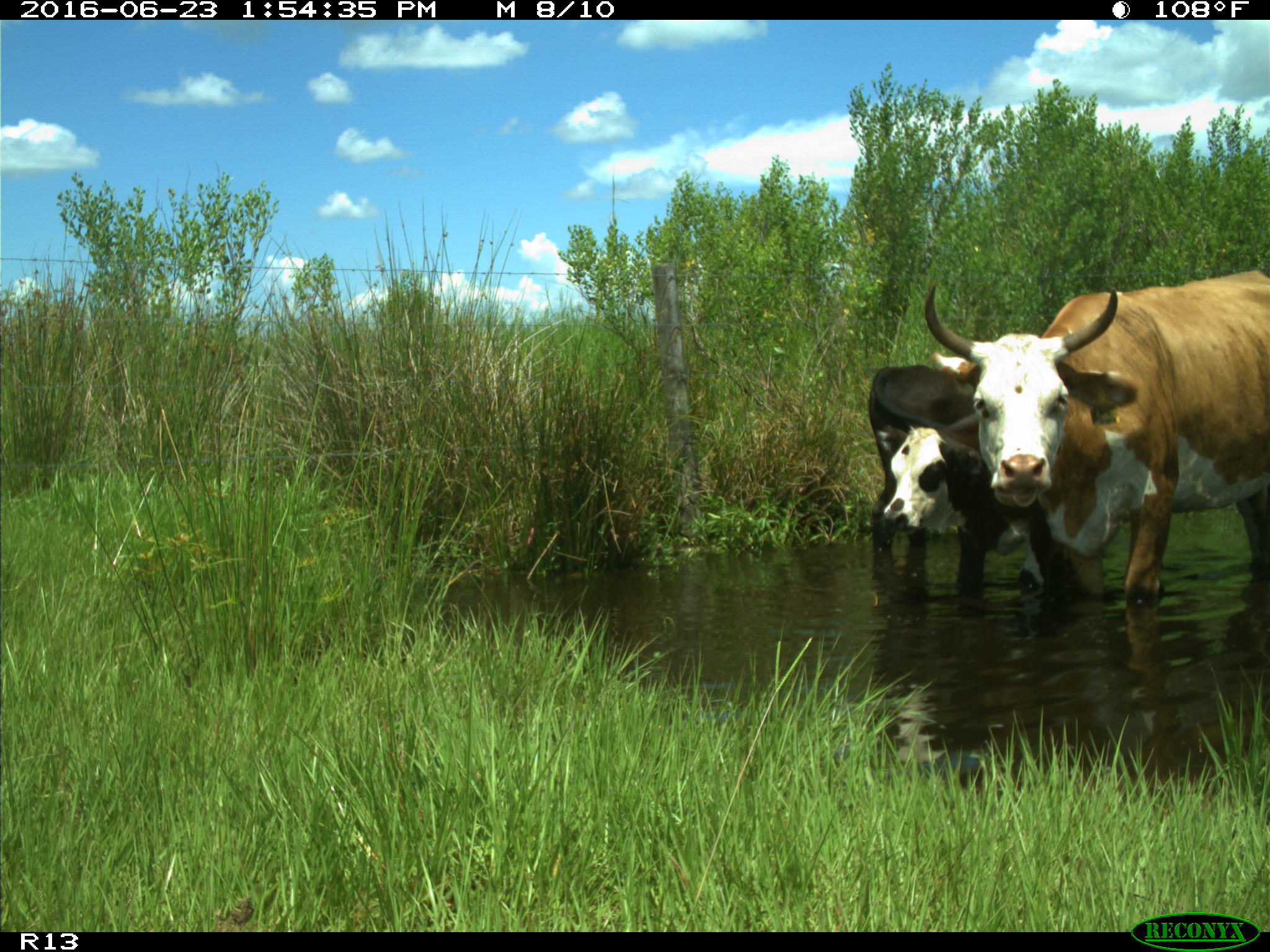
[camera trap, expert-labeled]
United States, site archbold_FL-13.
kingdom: Animalia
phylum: Chordata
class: Mammalia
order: Artiodactyla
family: Bovidae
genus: Bos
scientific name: Bos taurus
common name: domestic cow